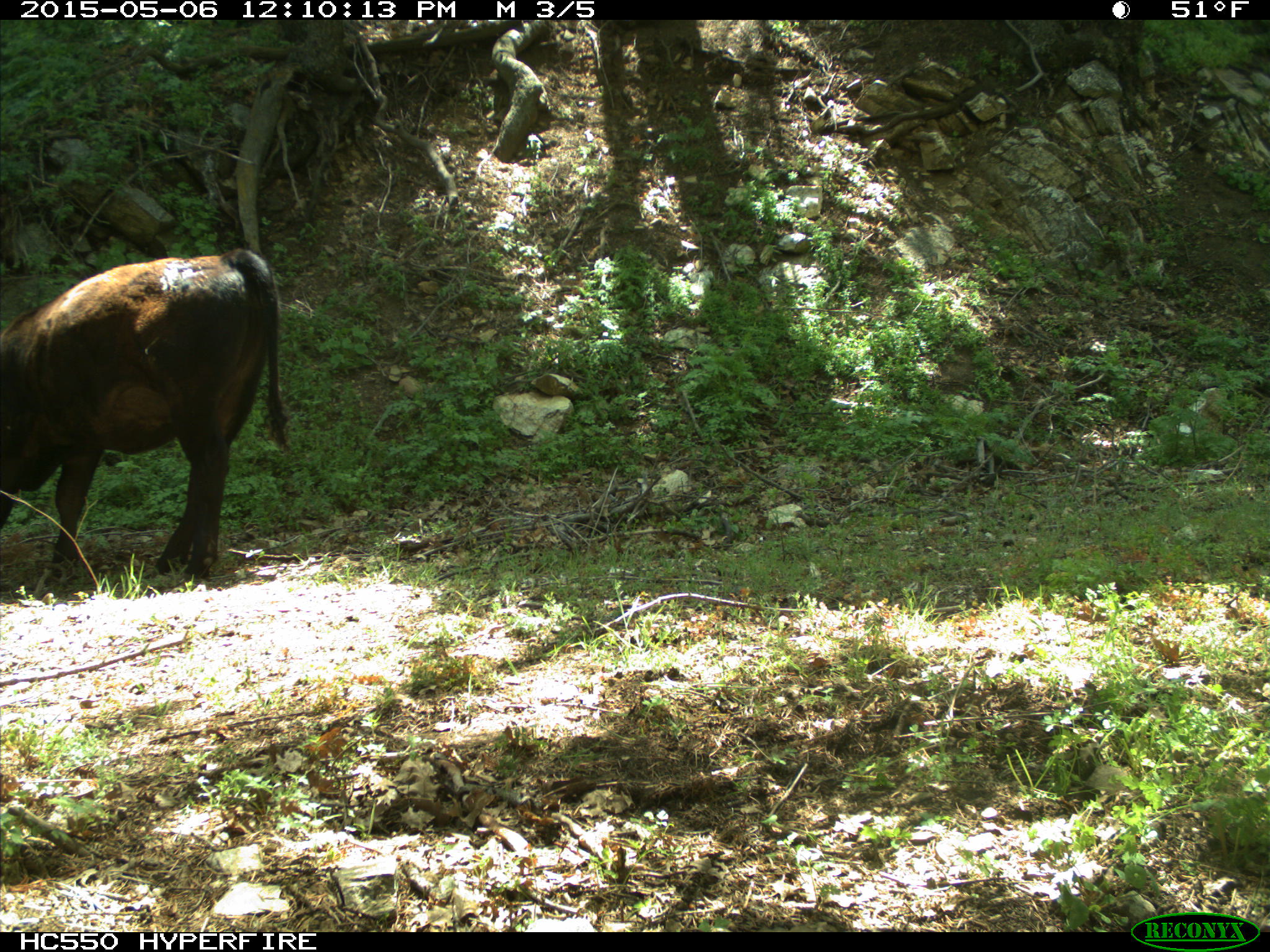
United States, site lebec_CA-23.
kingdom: Animalia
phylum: Chordata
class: Mammalia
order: Artiodactyla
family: Bovidae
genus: Bos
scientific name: Bos taurus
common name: domestic cow